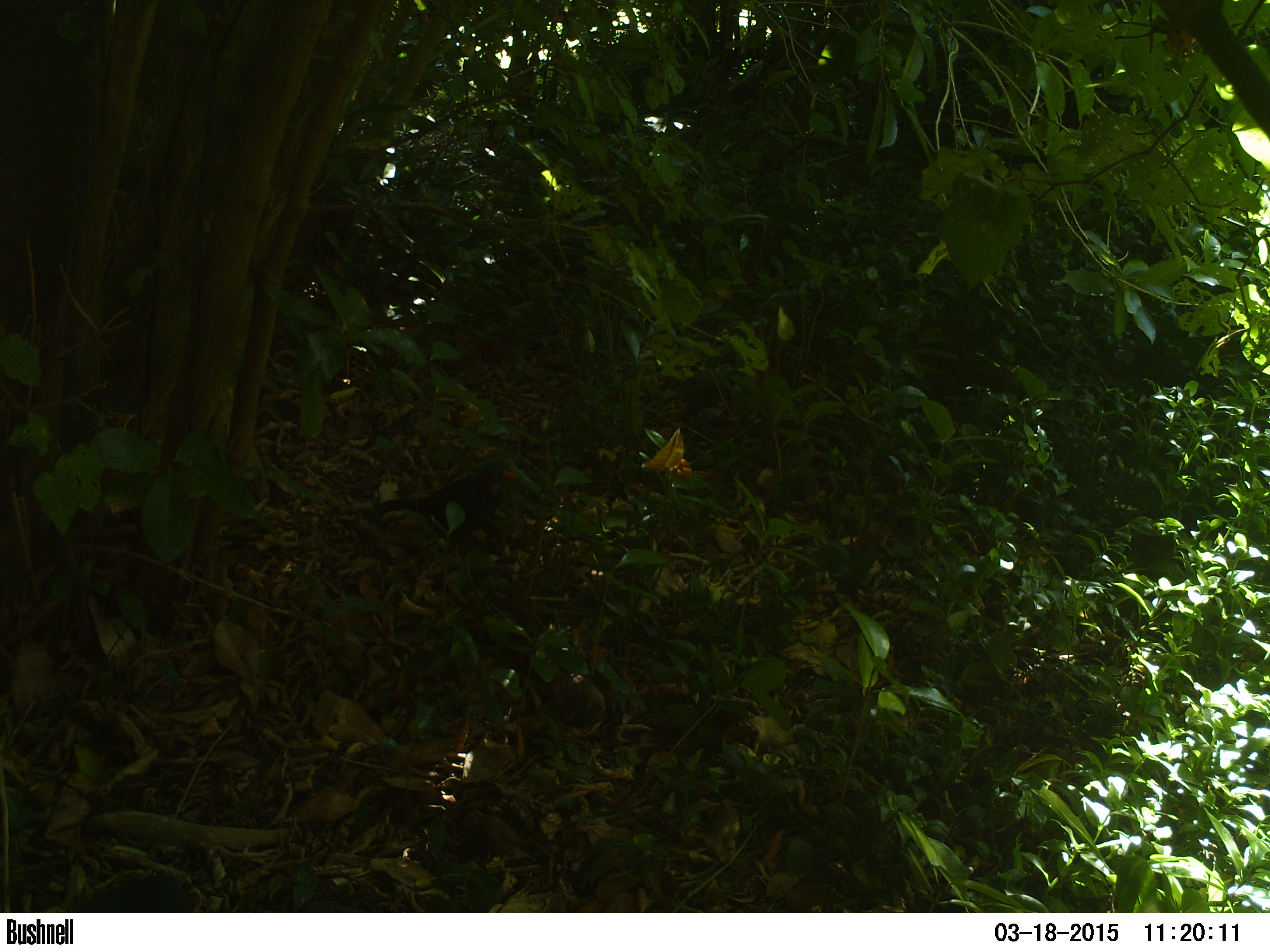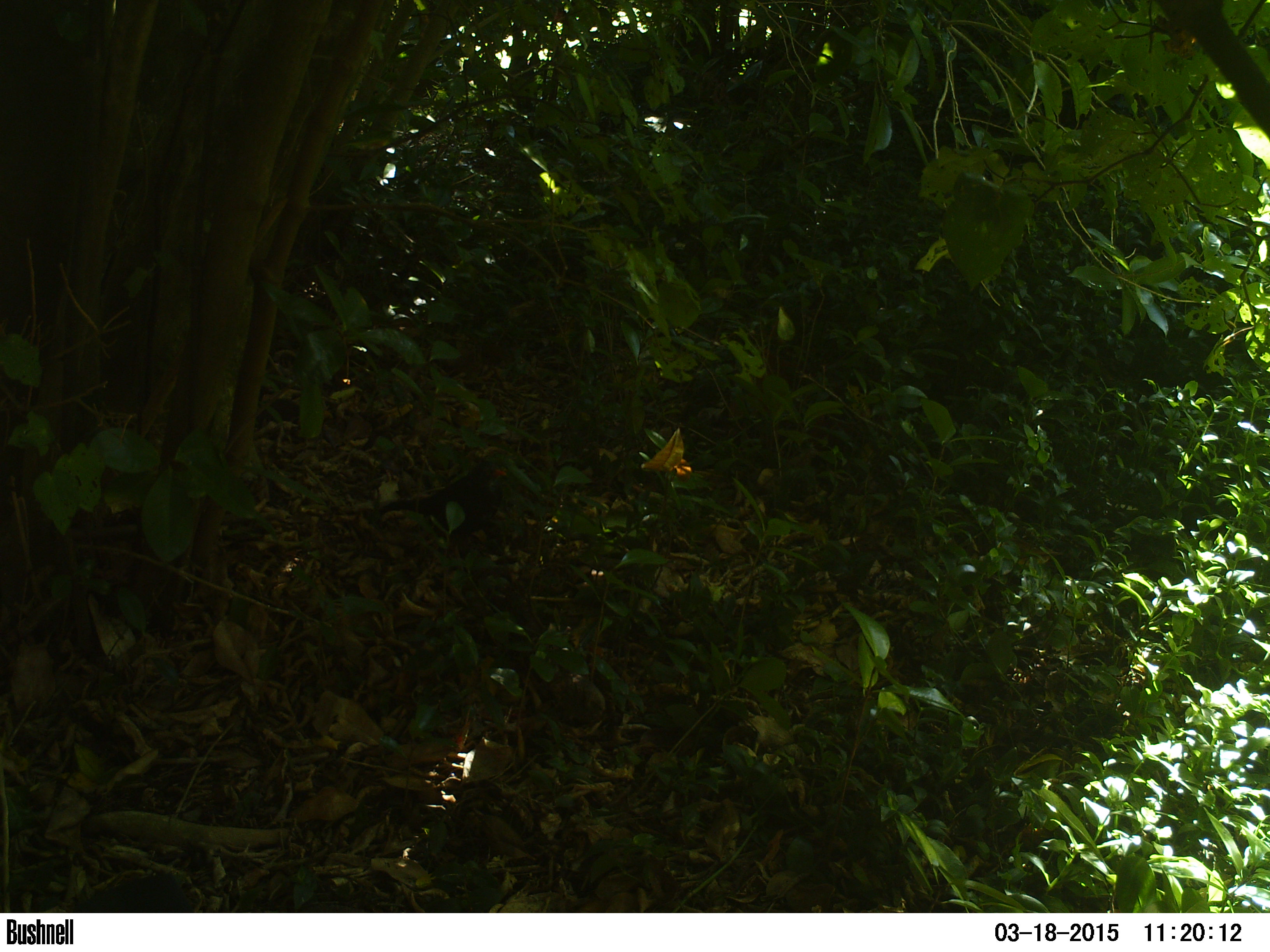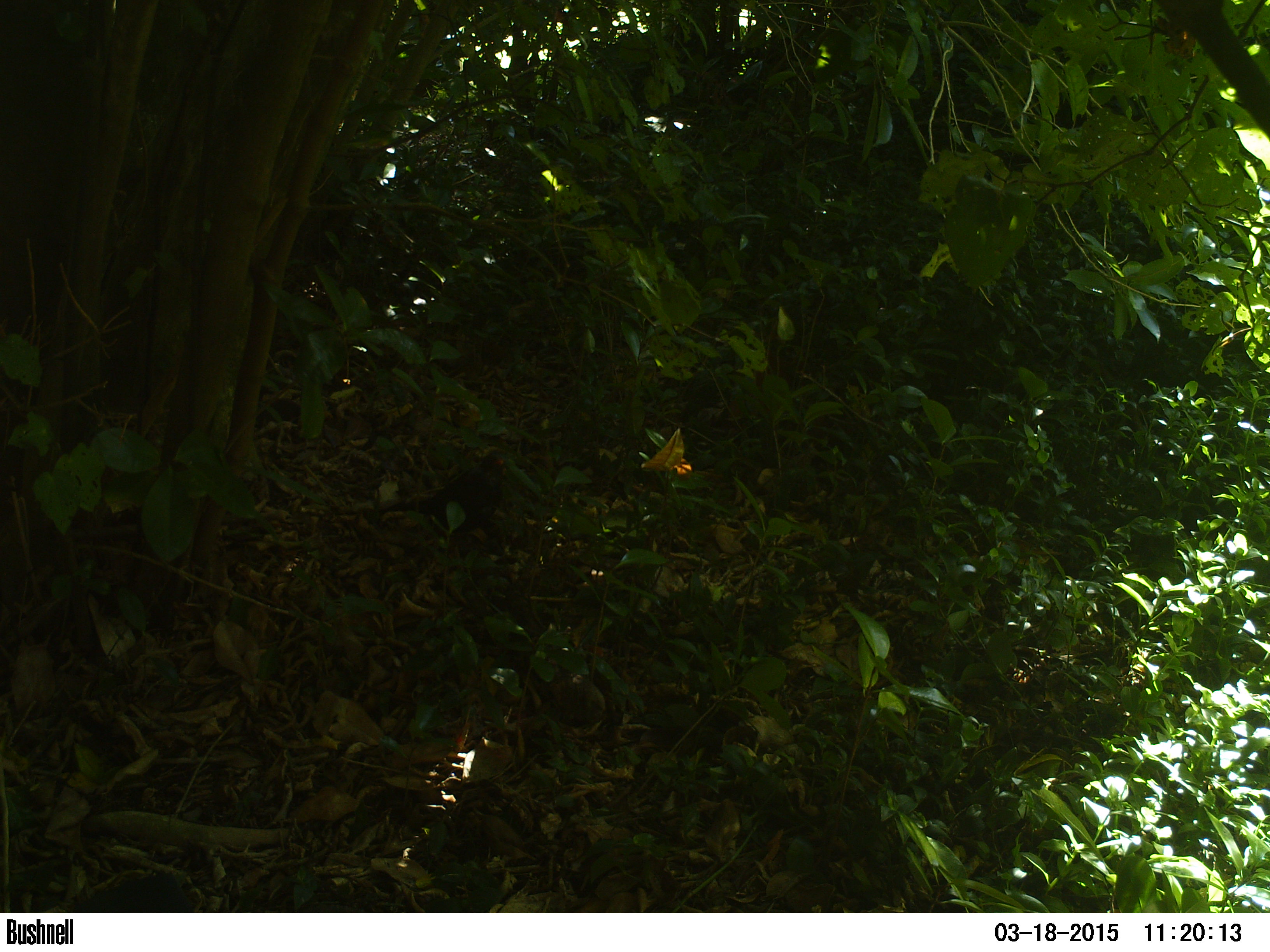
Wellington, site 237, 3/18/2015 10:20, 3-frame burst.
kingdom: Animalia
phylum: Chordata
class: Aves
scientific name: Aves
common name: bird